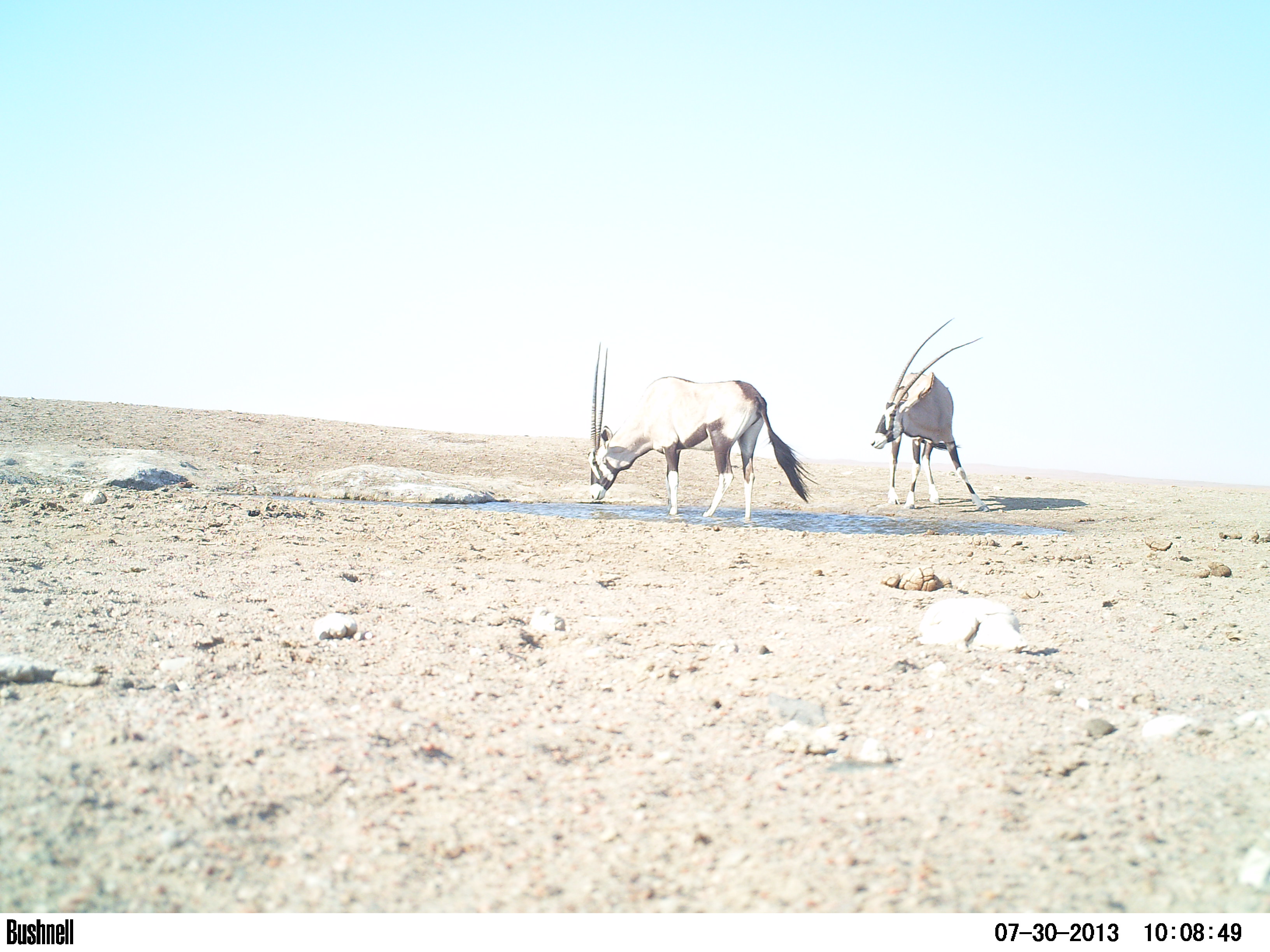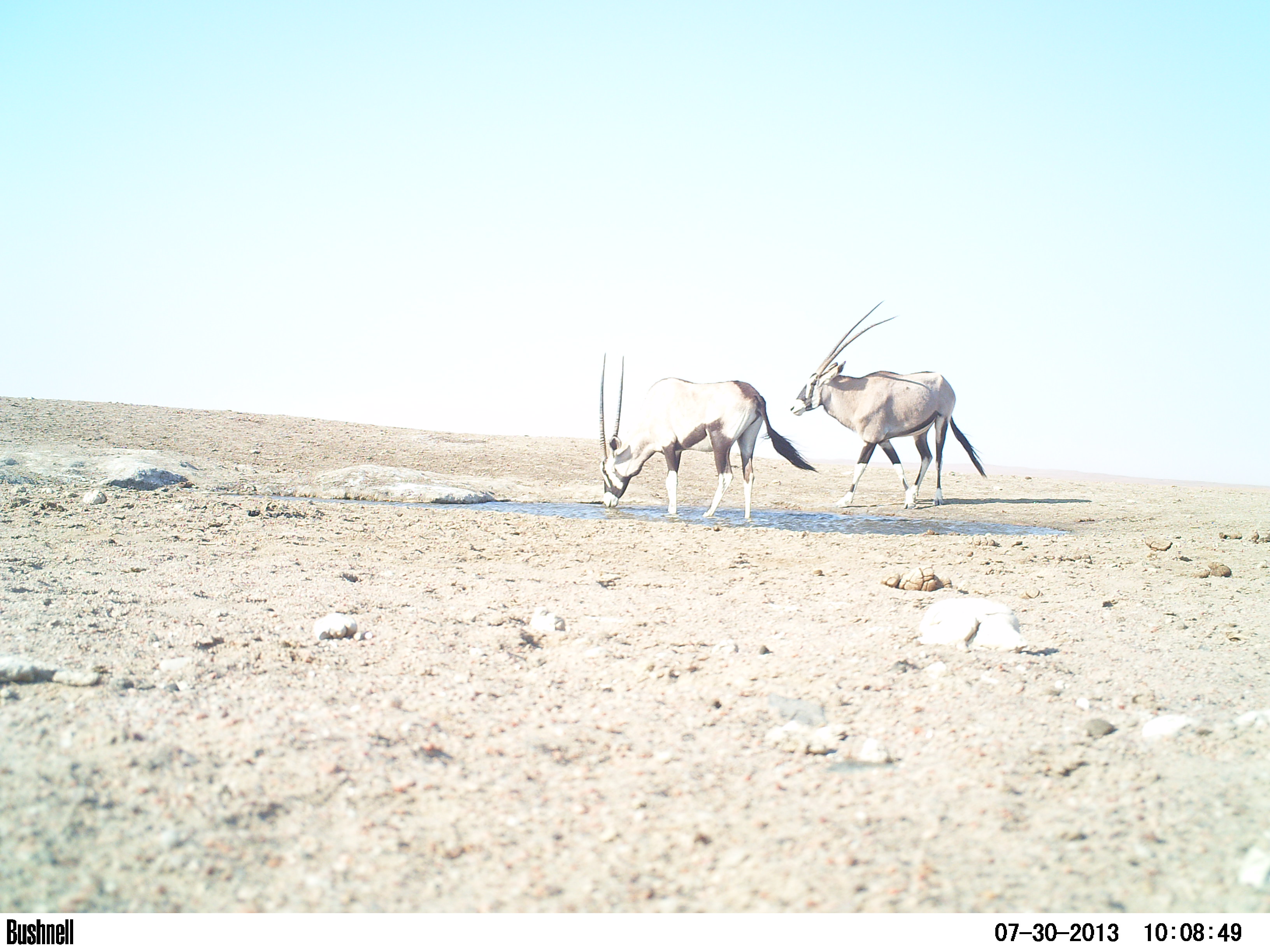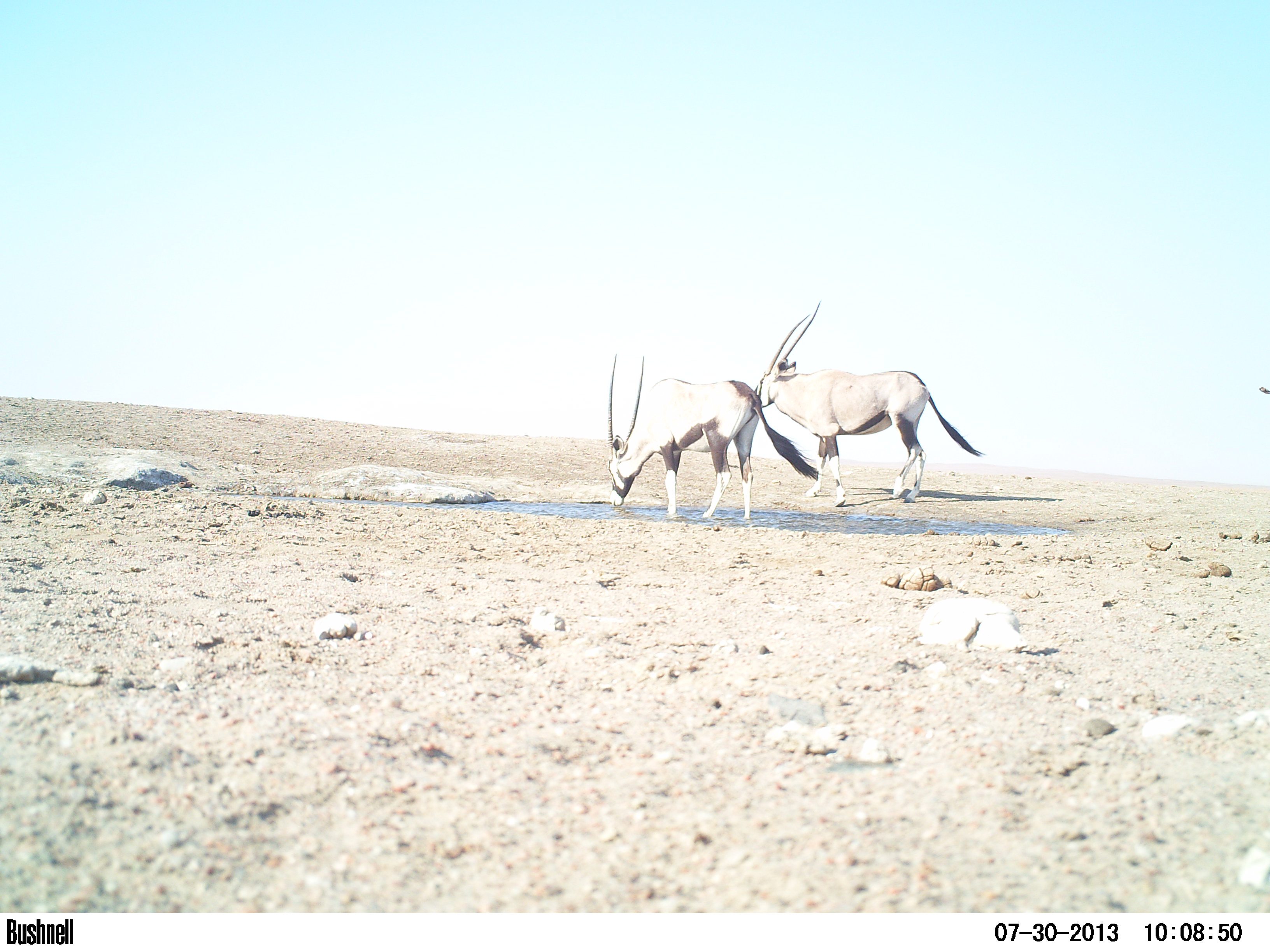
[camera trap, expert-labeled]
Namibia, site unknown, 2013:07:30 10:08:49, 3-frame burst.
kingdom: Animalia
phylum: Chordata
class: Mammalia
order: Artiodactyla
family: Bovidae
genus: Oryx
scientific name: Oryx gazella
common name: gemsbok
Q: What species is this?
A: Oryx gazella (gemsbok).